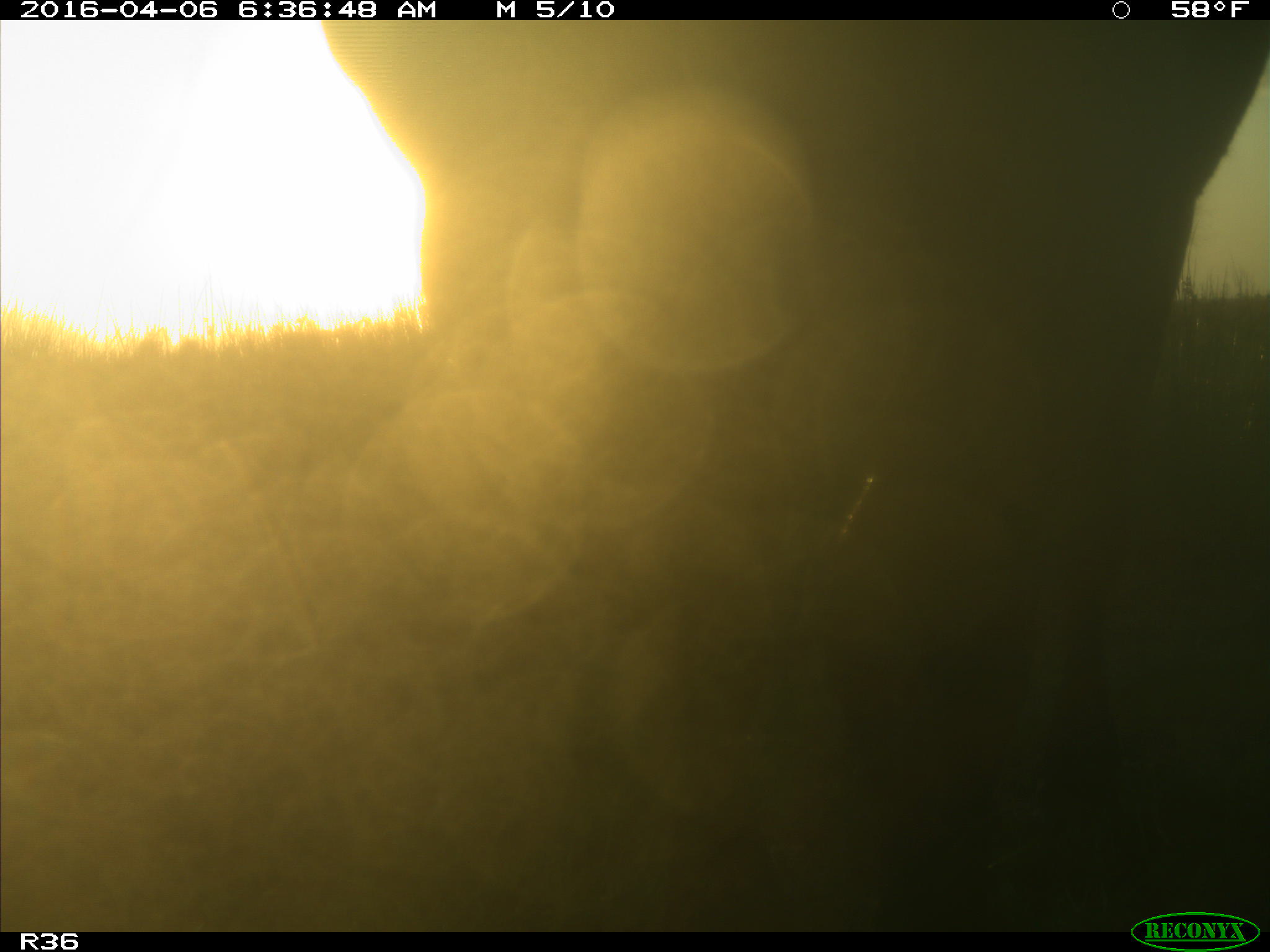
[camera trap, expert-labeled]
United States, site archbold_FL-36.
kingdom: Animalia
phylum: Chordata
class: Mammalia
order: Artiodactyla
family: Bovidae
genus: Bos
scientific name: Bos taurus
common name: domestic cow